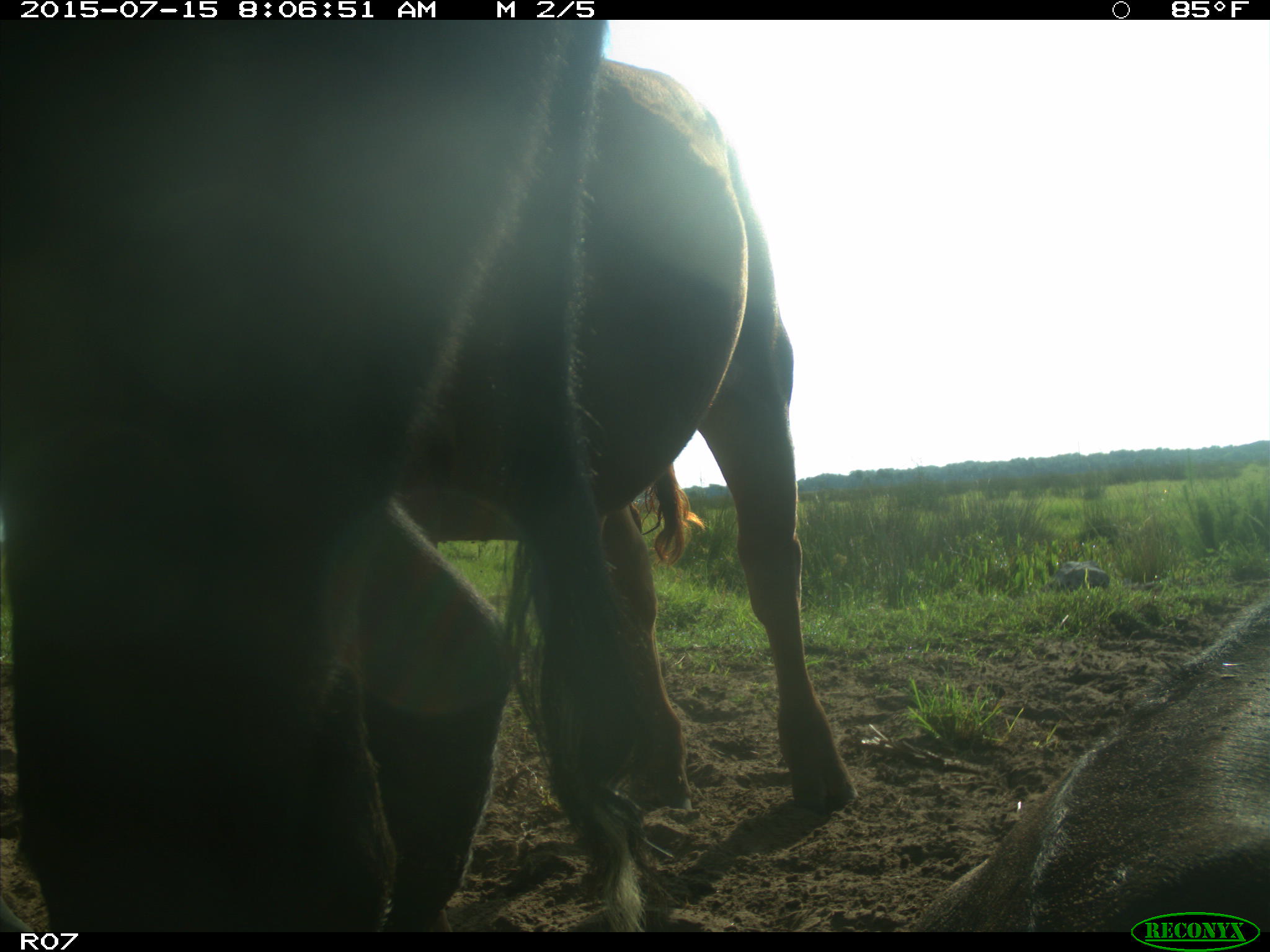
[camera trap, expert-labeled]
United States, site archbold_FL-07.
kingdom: Animalia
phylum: Chordata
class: Mammalia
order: Artiodactyla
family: Bovidae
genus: Bos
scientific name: Bos taurus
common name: domestic cow